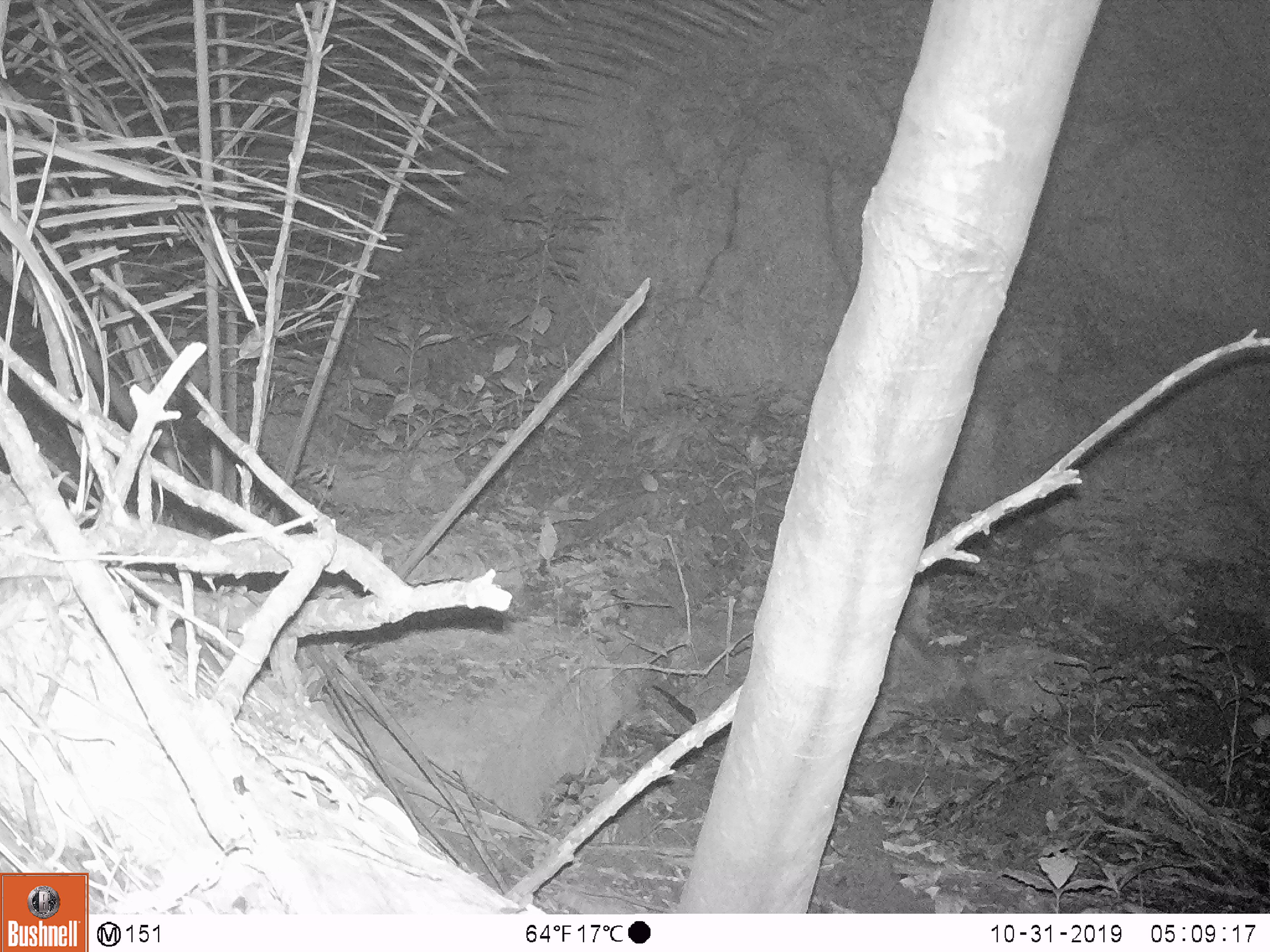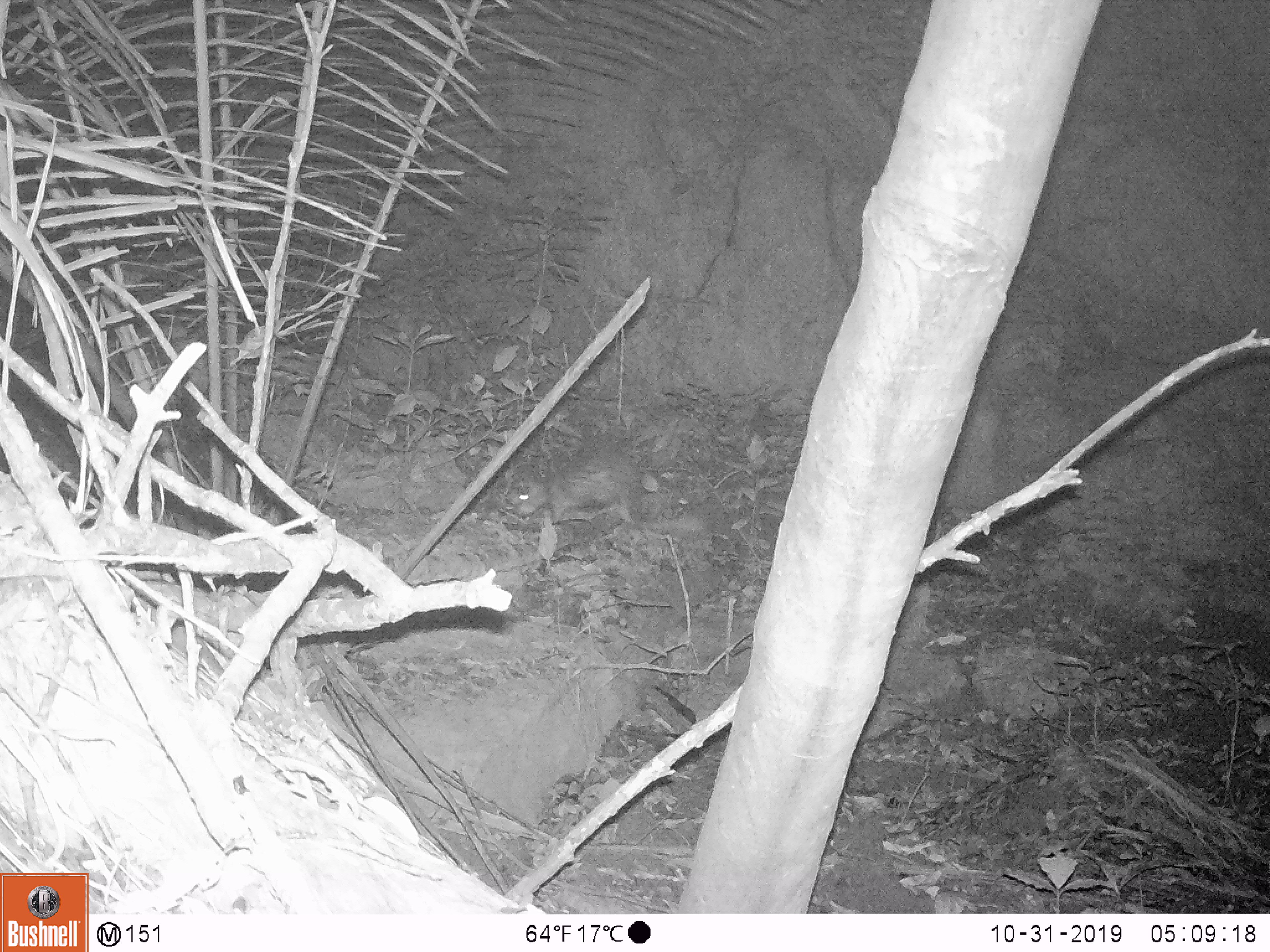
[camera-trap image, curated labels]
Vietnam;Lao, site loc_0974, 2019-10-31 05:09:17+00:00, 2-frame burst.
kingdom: Animalia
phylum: Chordata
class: Mammalia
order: Rodentia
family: Hystricidae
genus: Atherurus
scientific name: Atherurus macrourus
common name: asiatic brush-tailed porcupine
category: asiatic brush tailed porcupine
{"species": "asiatic brush tailed porcupine (asiatic brush-tailed porcupine) (Atherurus macrourus)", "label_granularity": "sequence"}